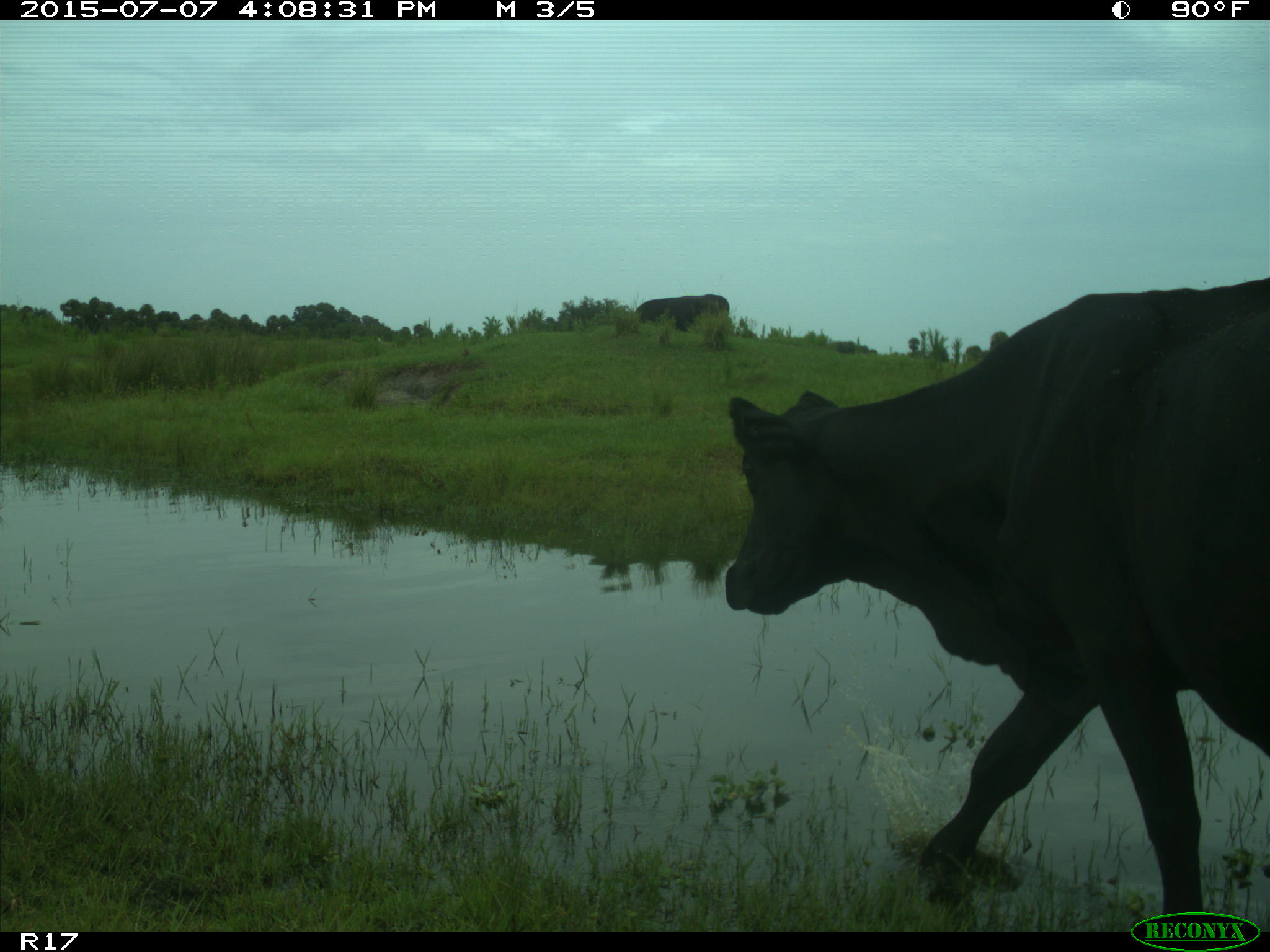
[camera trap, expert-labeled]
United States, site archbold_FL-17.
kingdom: Animalia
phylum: Chordata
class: Mammalia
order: Artiodactyla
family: Bovidae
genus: Bos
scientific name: Bos taurus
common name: domestic cow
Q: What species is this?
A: Bos taurus (domestic cow).